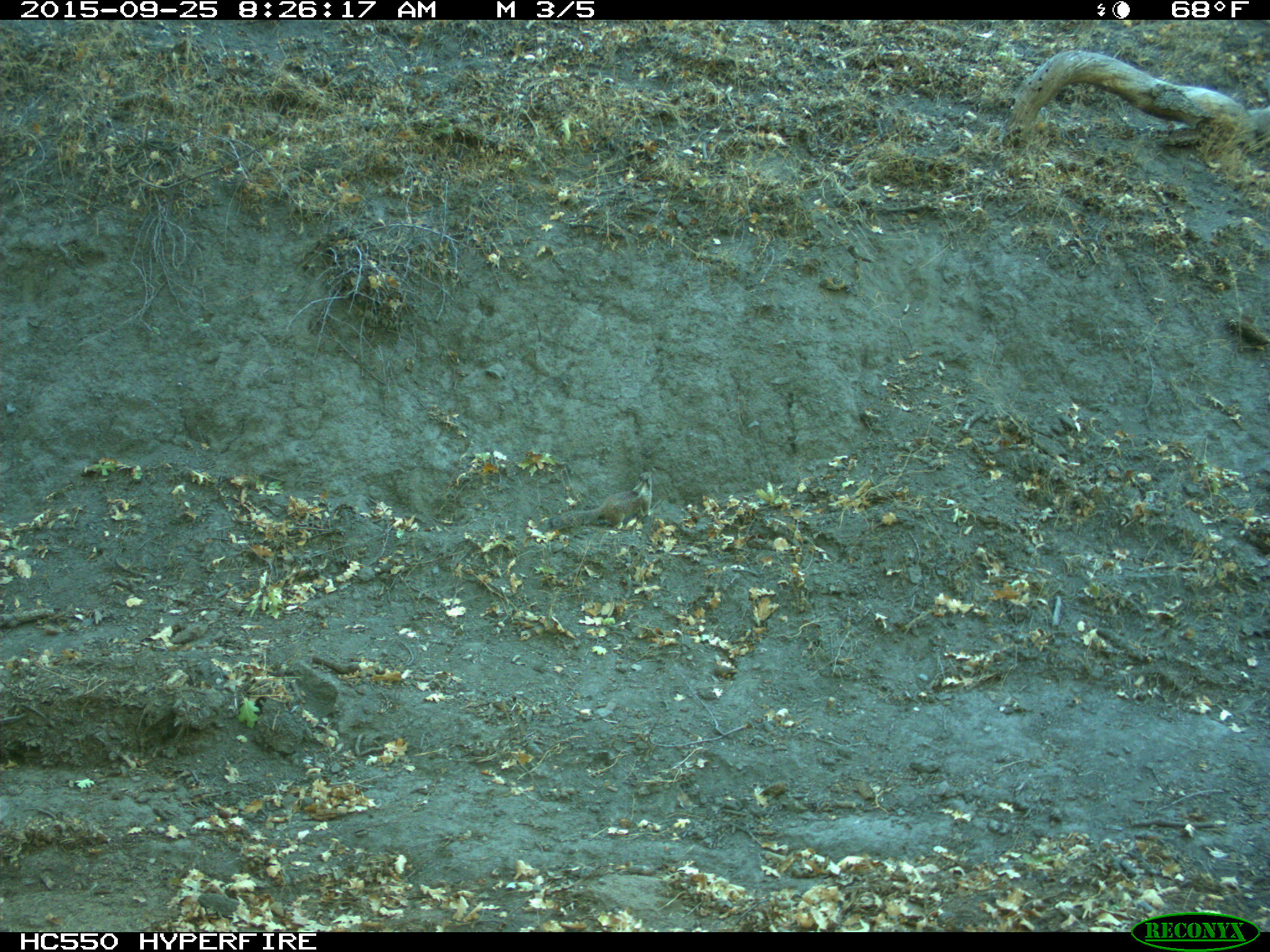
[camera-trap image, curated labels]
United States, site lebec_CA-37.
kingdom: Animalia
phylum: Chordata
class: Mammalia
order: Rodentia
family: Sciuridae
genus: Otospermophilus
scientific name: Otospermophilus beecheyi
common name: california ground squirrel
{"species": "Otospermophilus beecheyi (california ground squirrel)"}